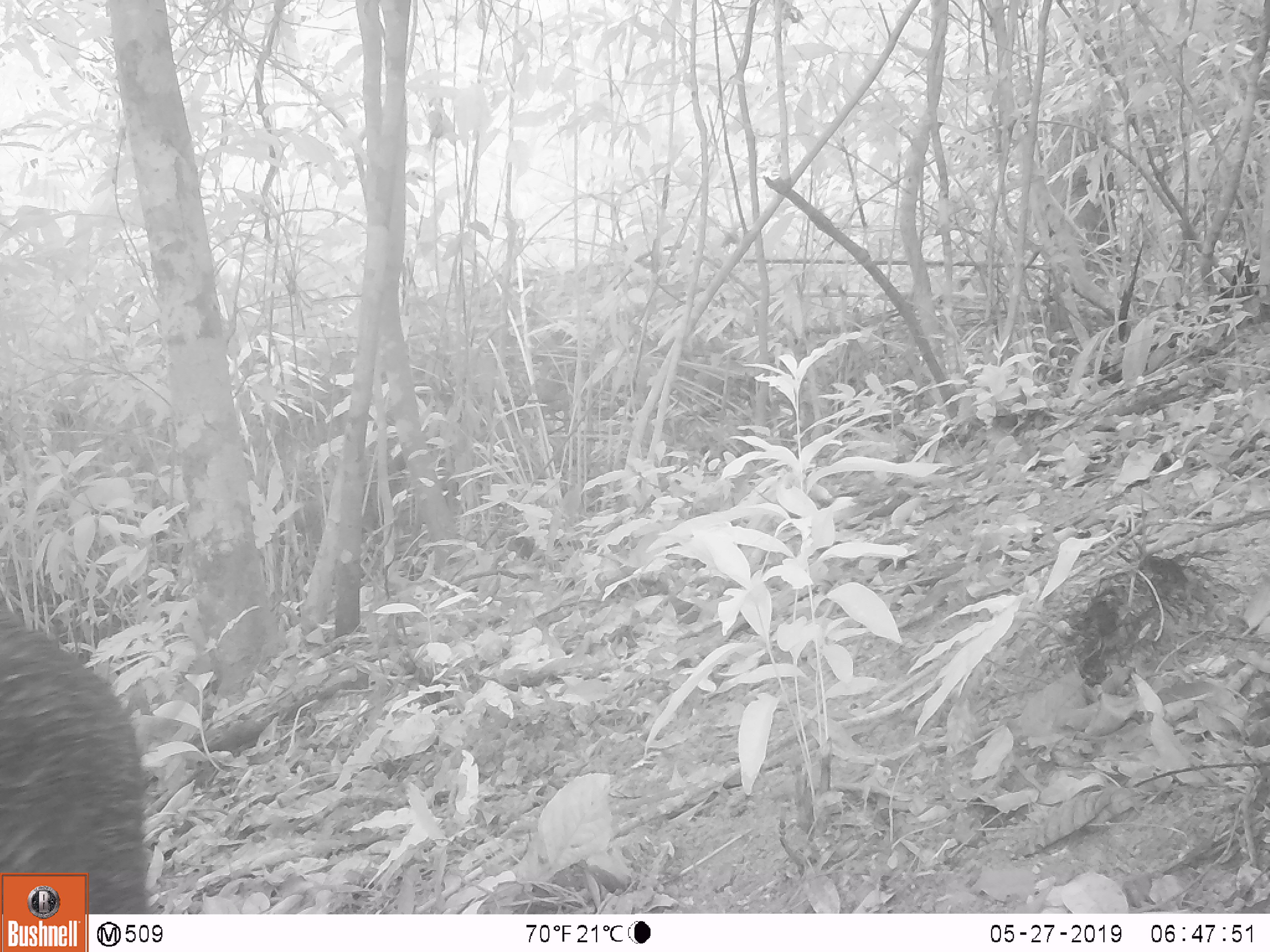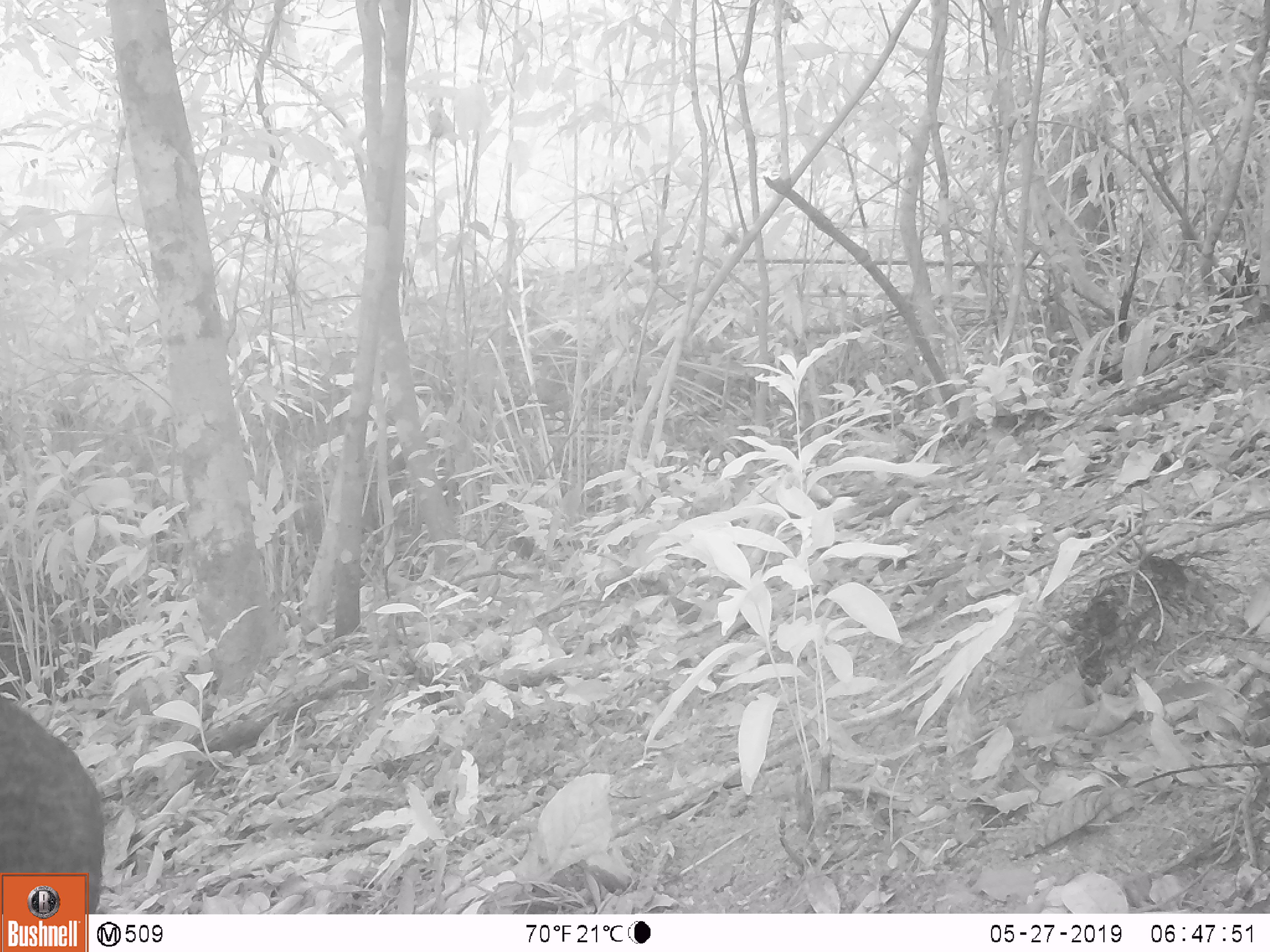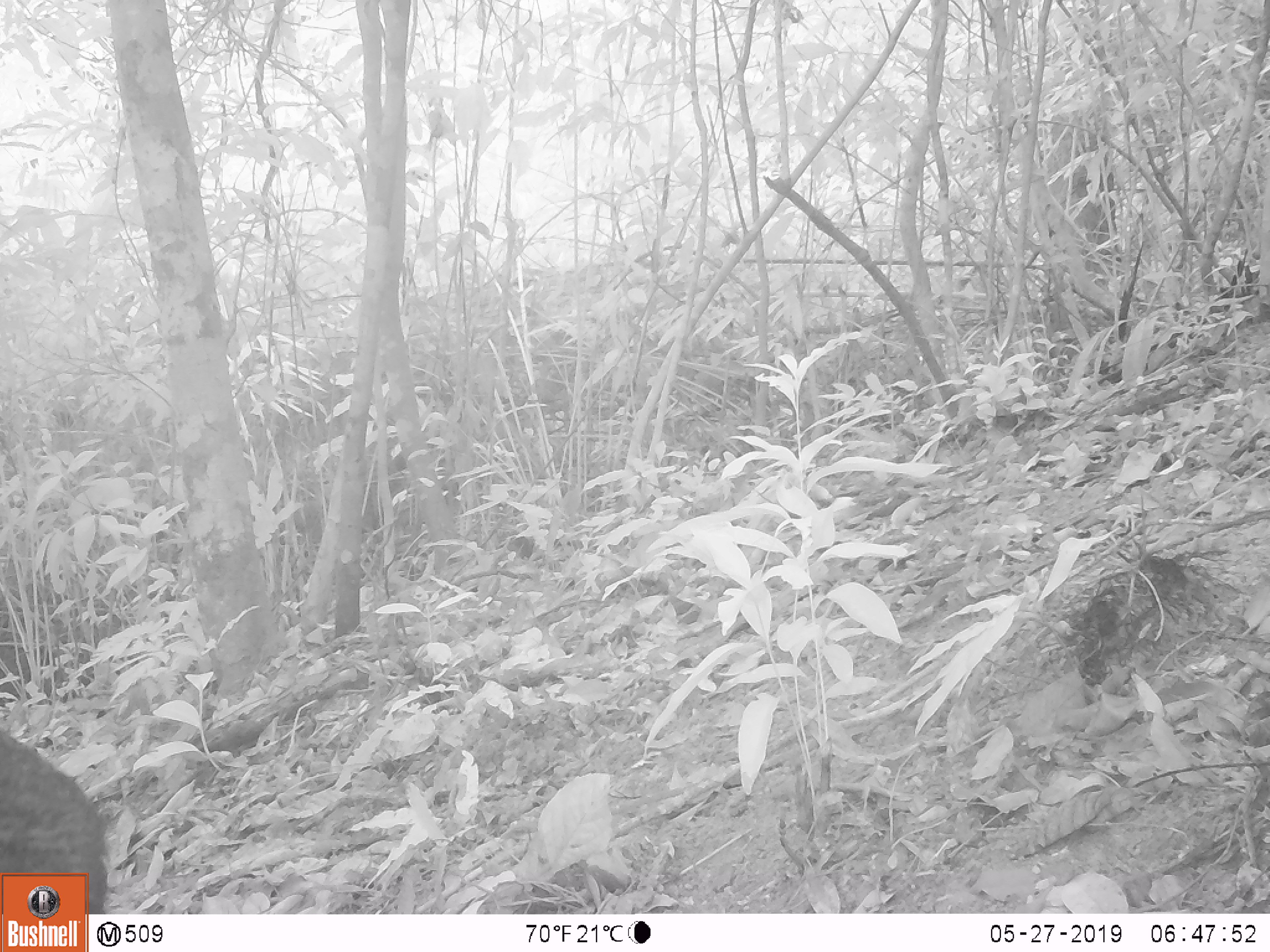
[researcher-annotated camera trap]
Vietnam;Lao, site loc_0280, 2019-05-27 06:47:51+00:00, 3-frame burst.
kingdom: Animalia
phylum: Chordata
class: Mammalia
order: Artiodactyla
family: Suidae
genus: Sus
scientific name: Sus scrofa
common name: eurasian wild pig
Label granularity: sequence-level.